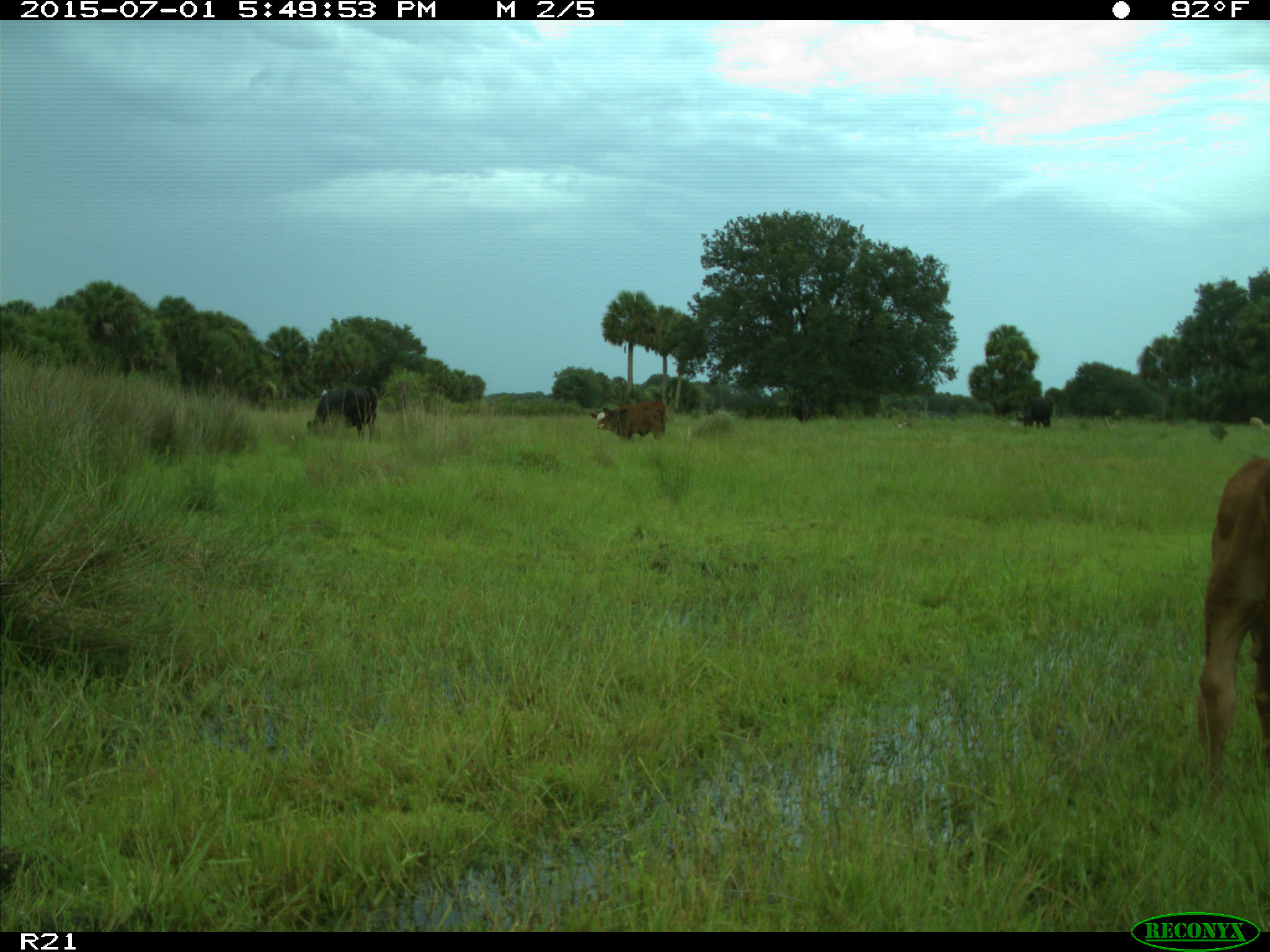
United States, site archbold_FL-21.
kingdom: Animalia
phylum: Chordata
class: Mammalia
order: Artiodactyla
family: Bovidae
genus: Bos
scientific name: Bos taurus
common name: domestic cow